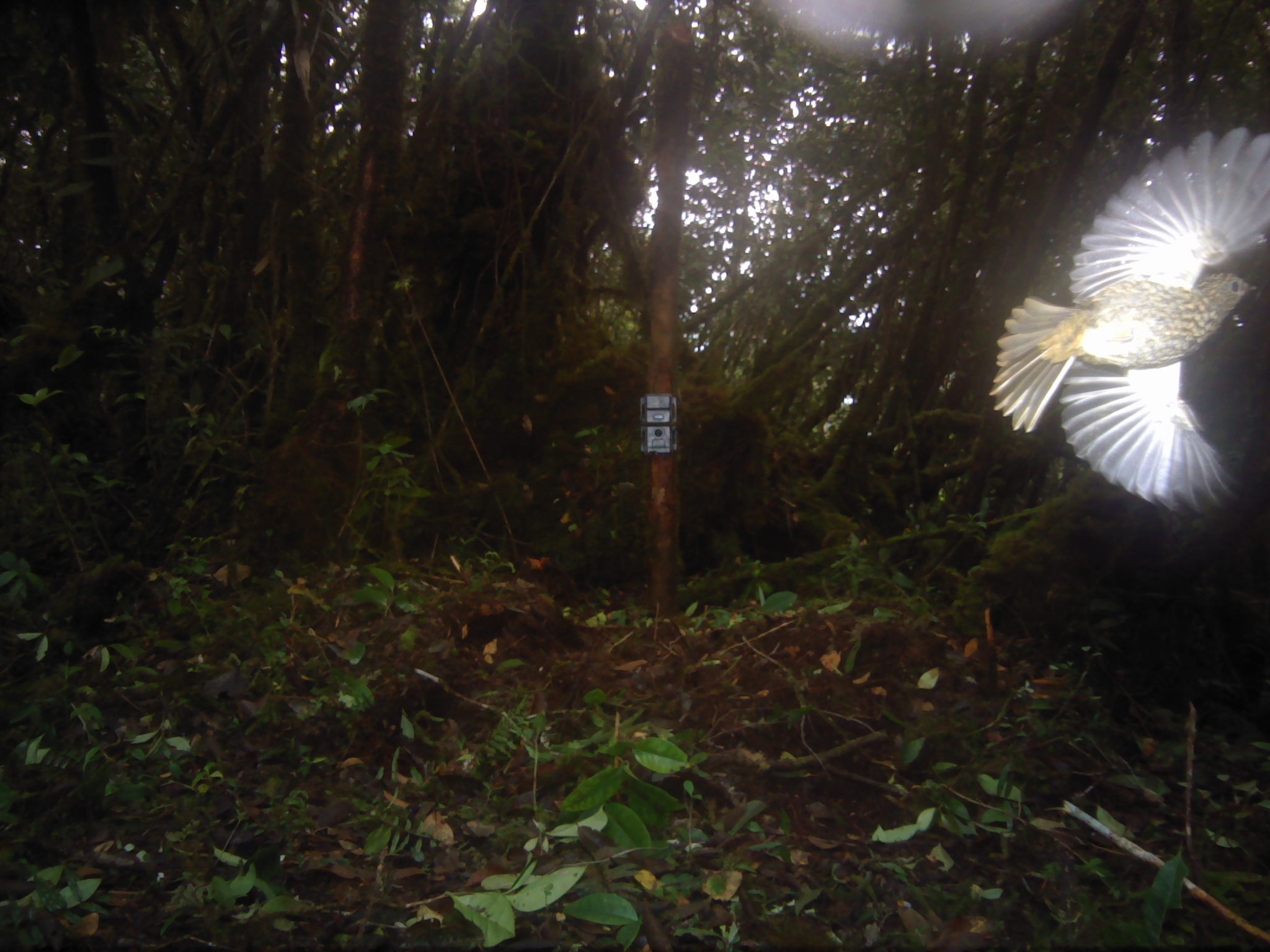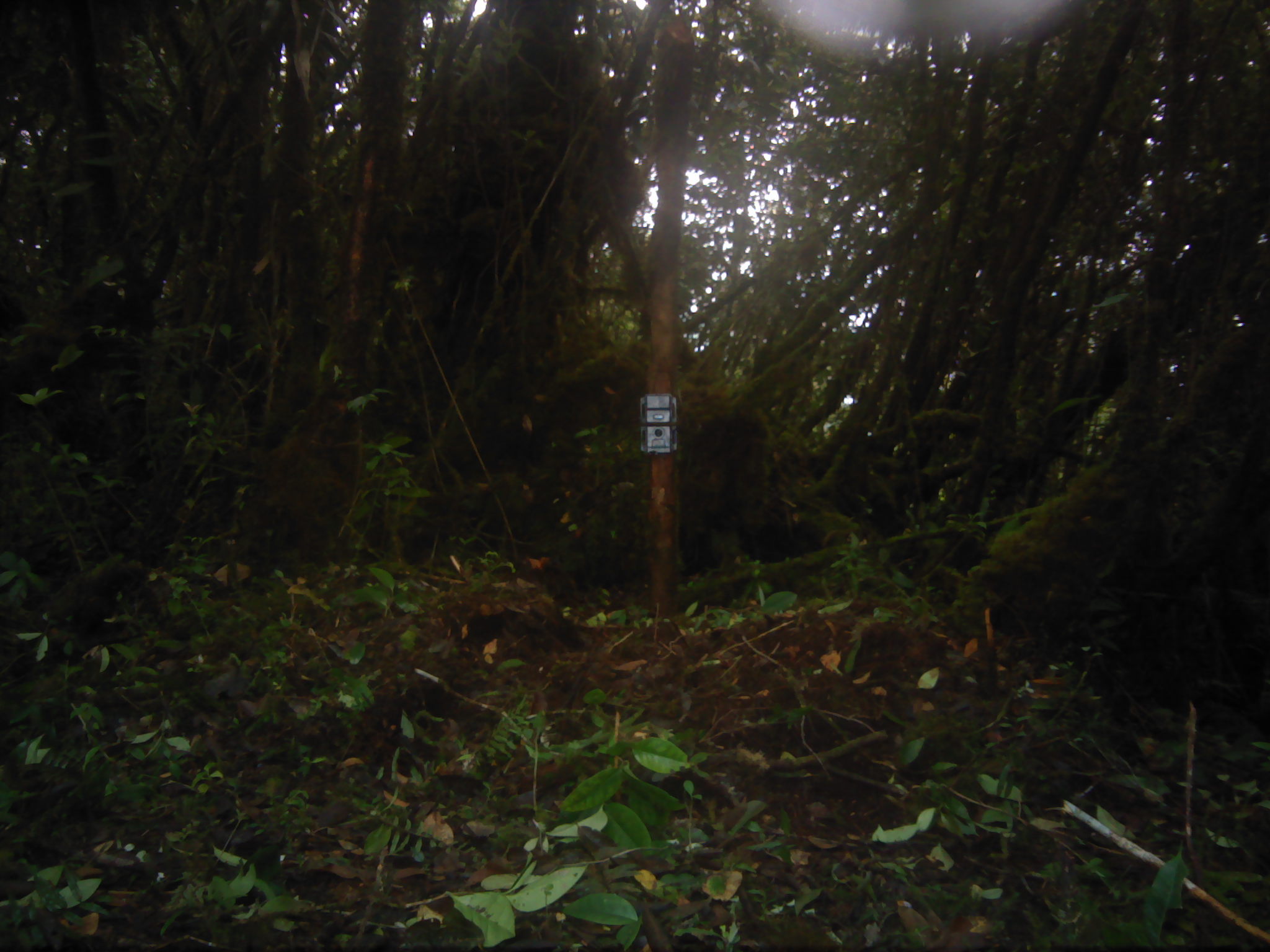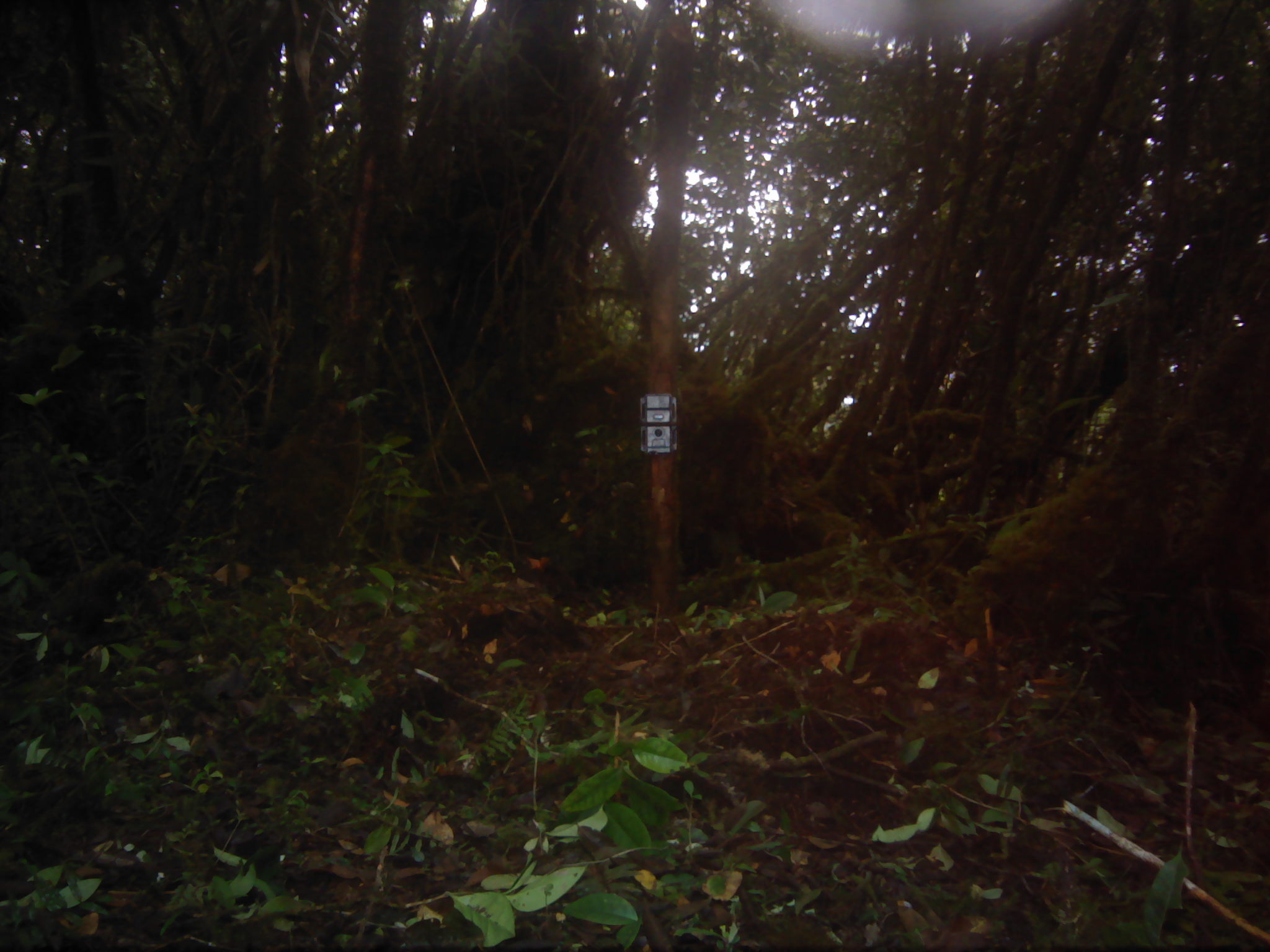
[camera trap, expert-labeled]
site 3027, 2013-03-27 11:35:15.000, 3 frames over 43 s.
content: unidentified animal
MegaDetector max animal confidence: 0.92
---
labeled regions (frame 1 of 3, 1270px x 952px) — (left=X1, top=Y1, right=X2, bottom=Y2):
unknown: (left=987, top=126, right=1269, bottom=513)